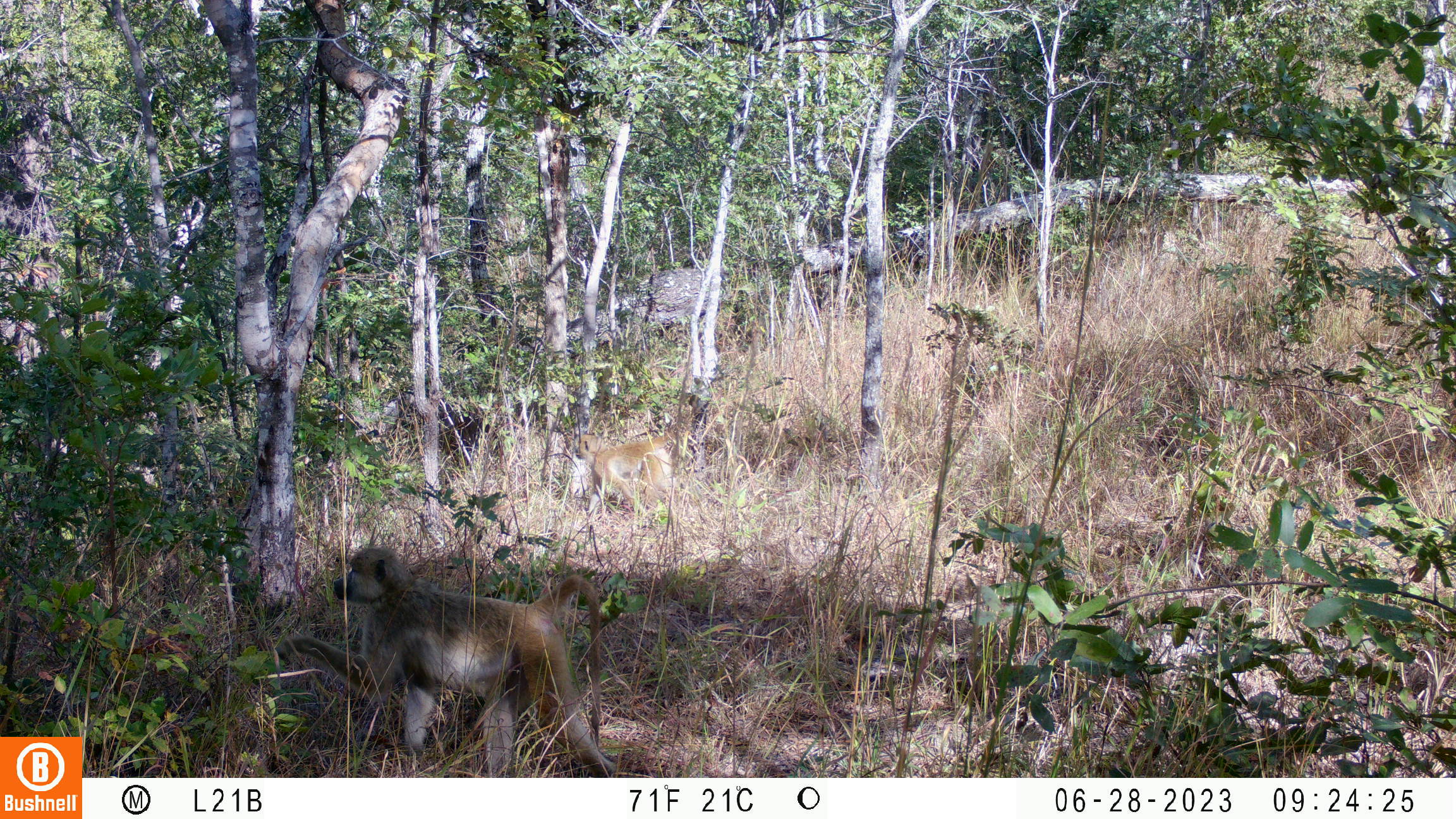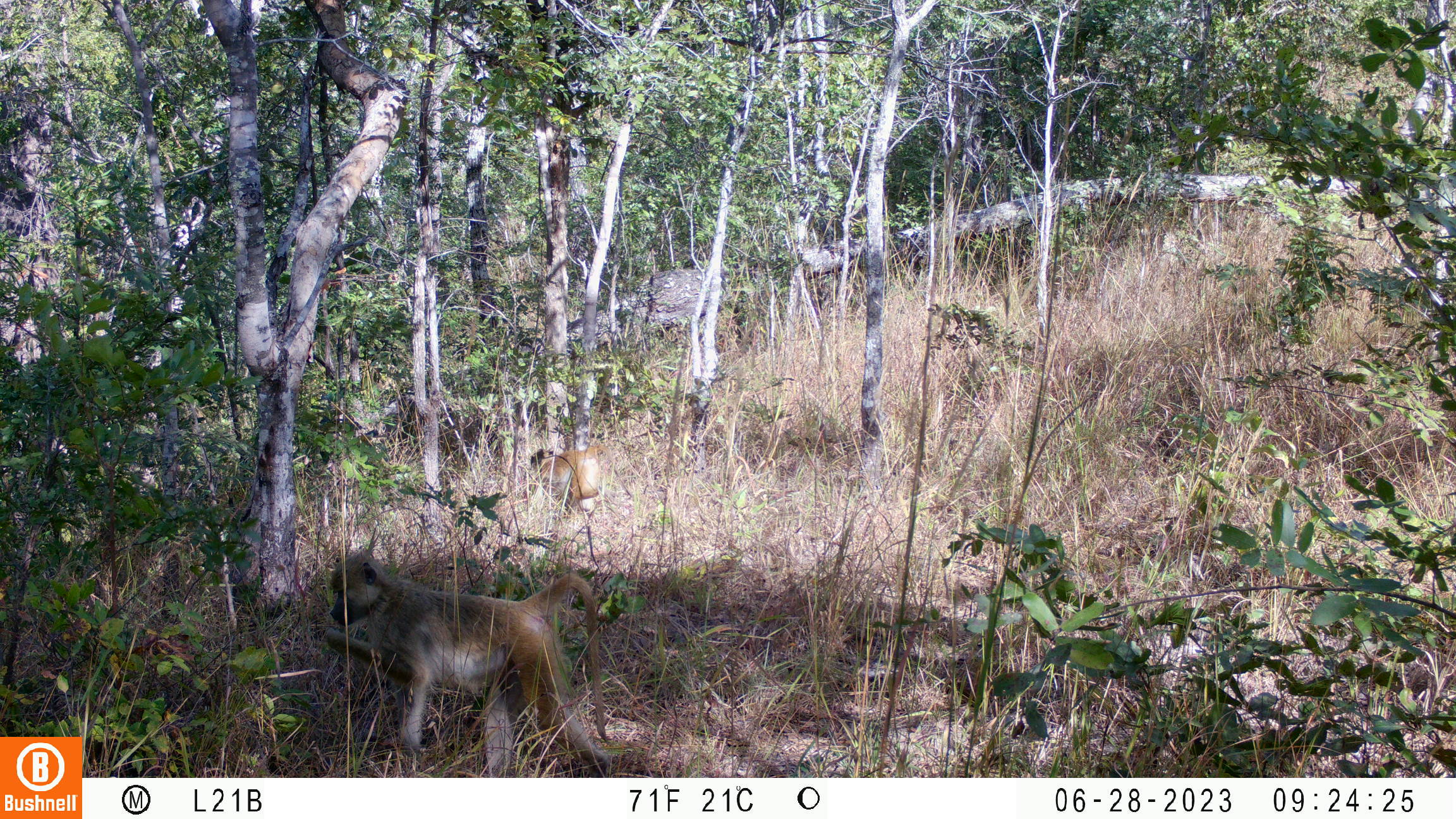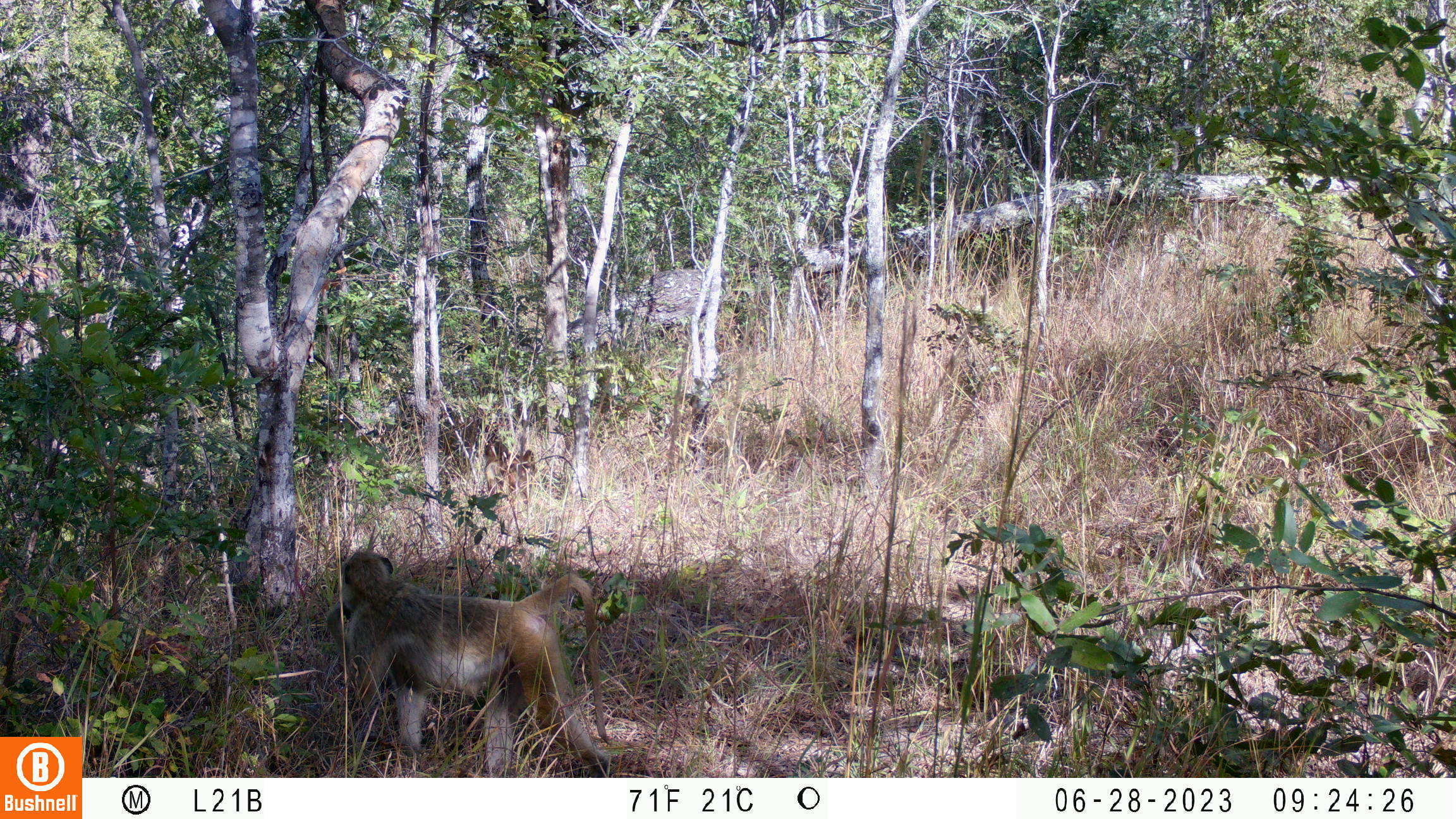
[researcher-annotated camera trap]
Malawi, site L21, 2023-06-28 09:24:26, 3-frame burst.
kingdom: Animalia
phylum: Chordata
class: Mammalia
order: Primates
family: Cercopithecidae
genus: Papio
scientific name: Papio cynocephalus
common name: yellow baboon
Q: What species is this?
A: Yellow baboon (Papio cynocephalus).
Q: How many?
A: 2.